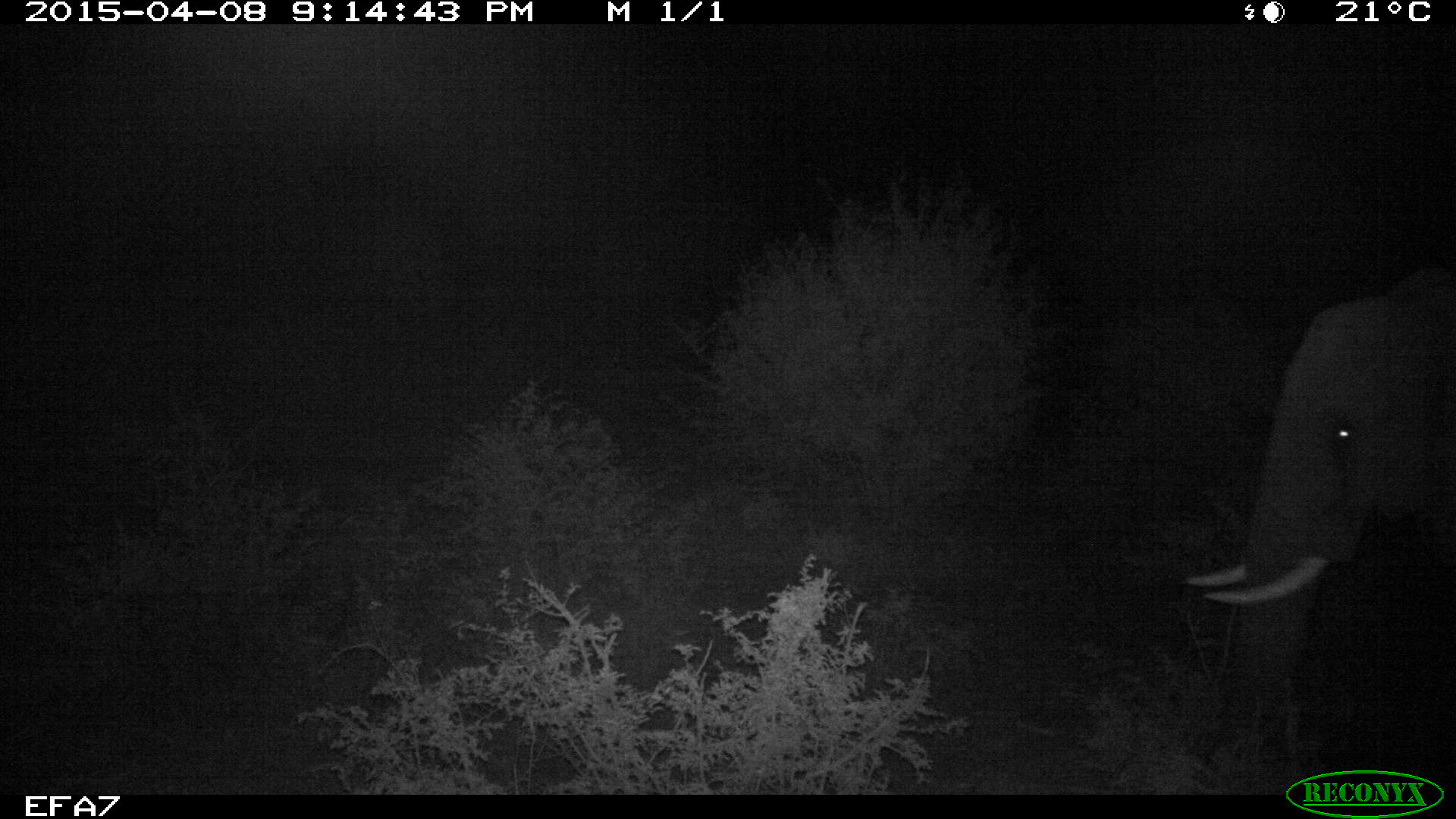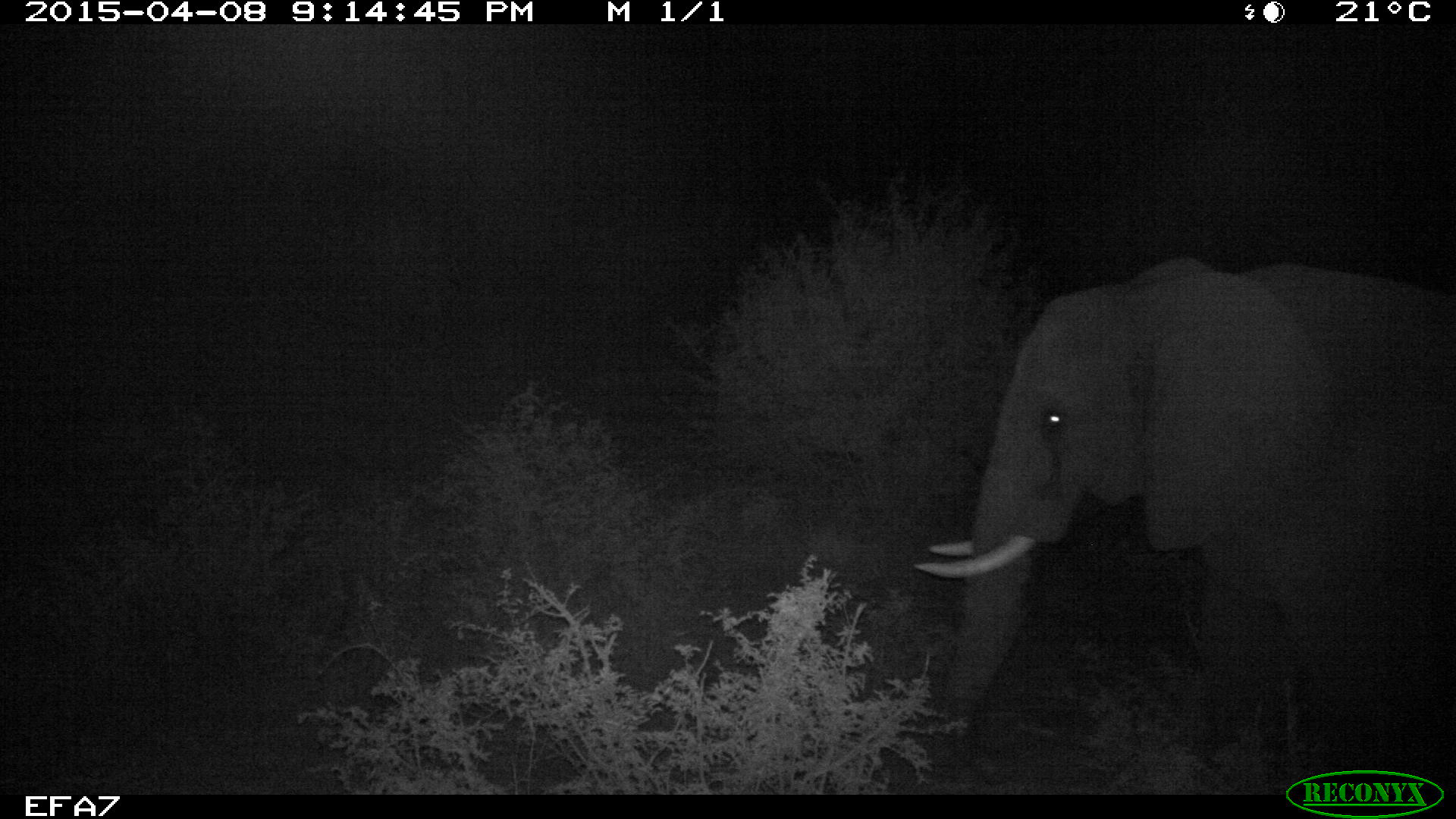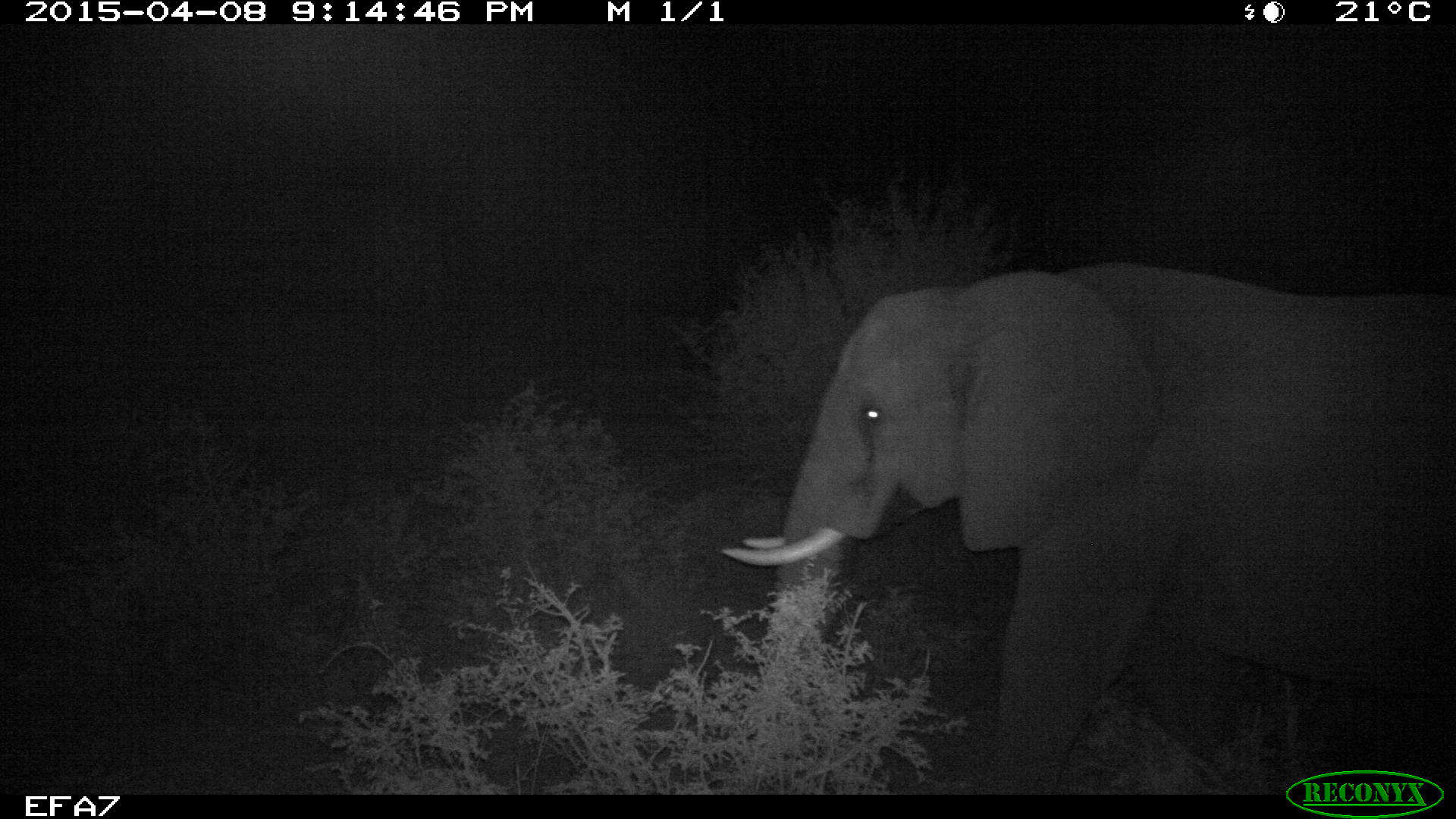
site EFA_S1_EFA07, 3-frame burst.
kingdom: Animalia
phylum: Chordata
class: Mammalia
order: Proboscidea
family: Elephantidae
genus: Loxodonta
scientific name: Loxodonta africana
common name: african bush elephant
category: elephant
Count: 1.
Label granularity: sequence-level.